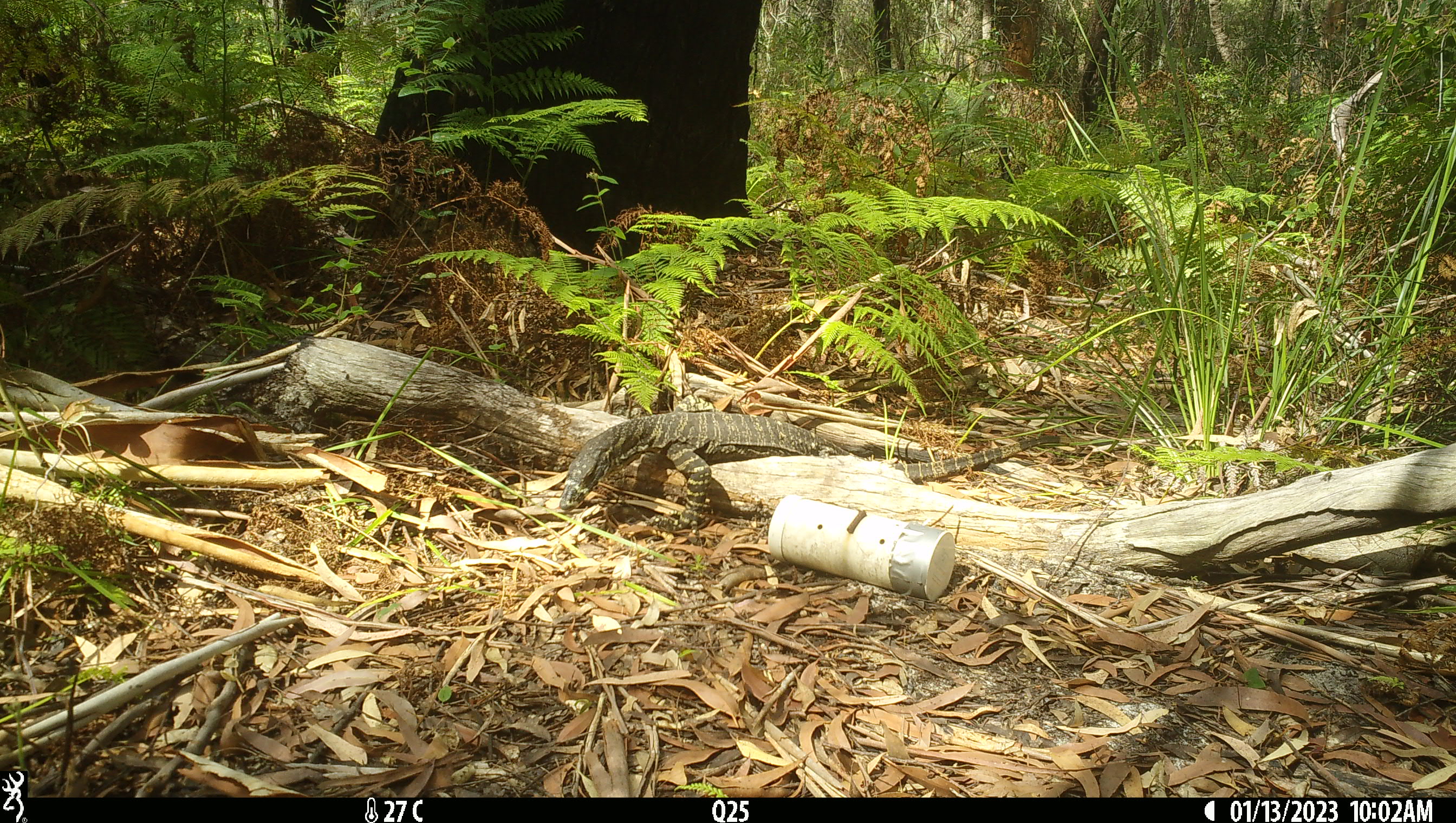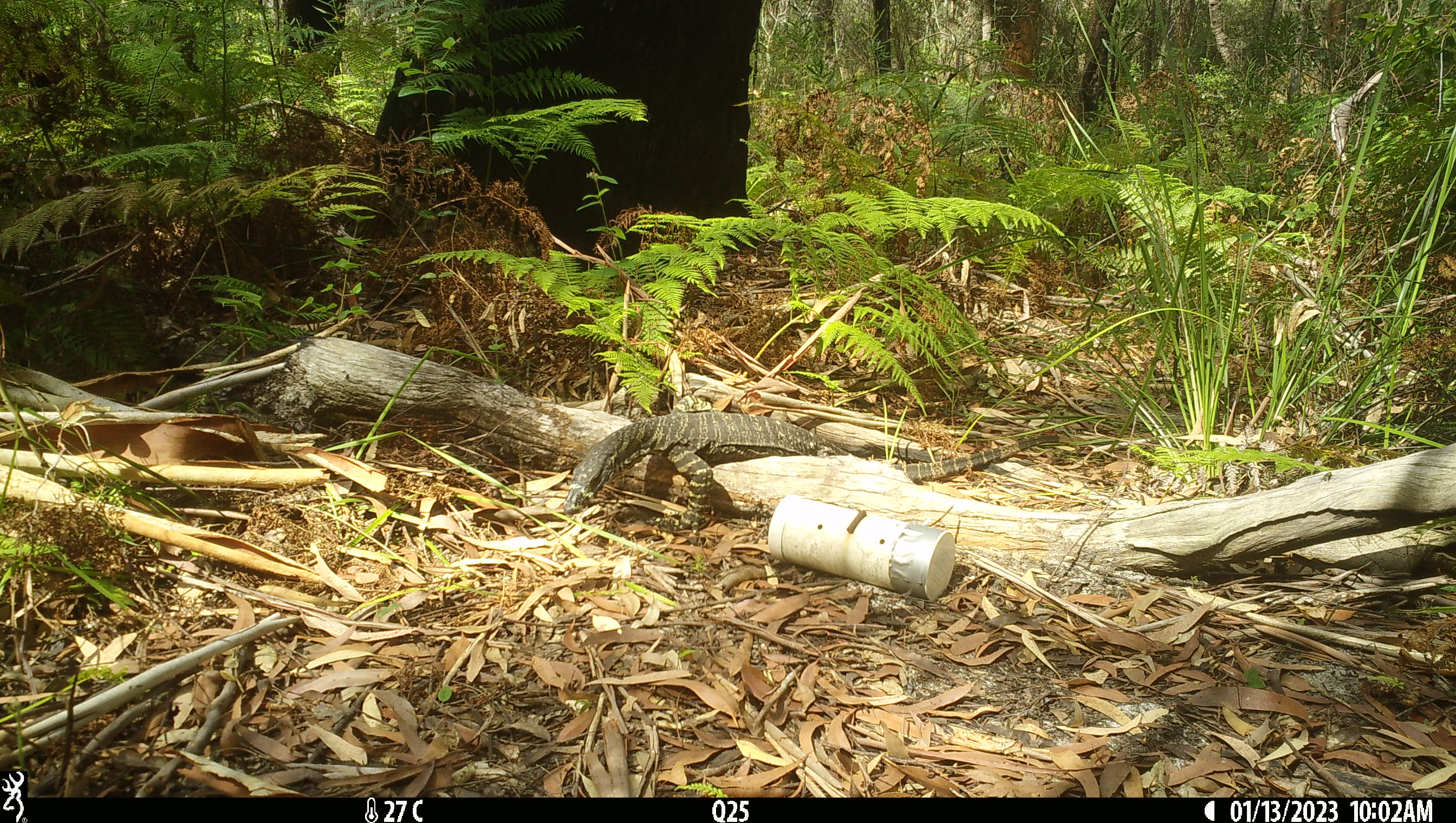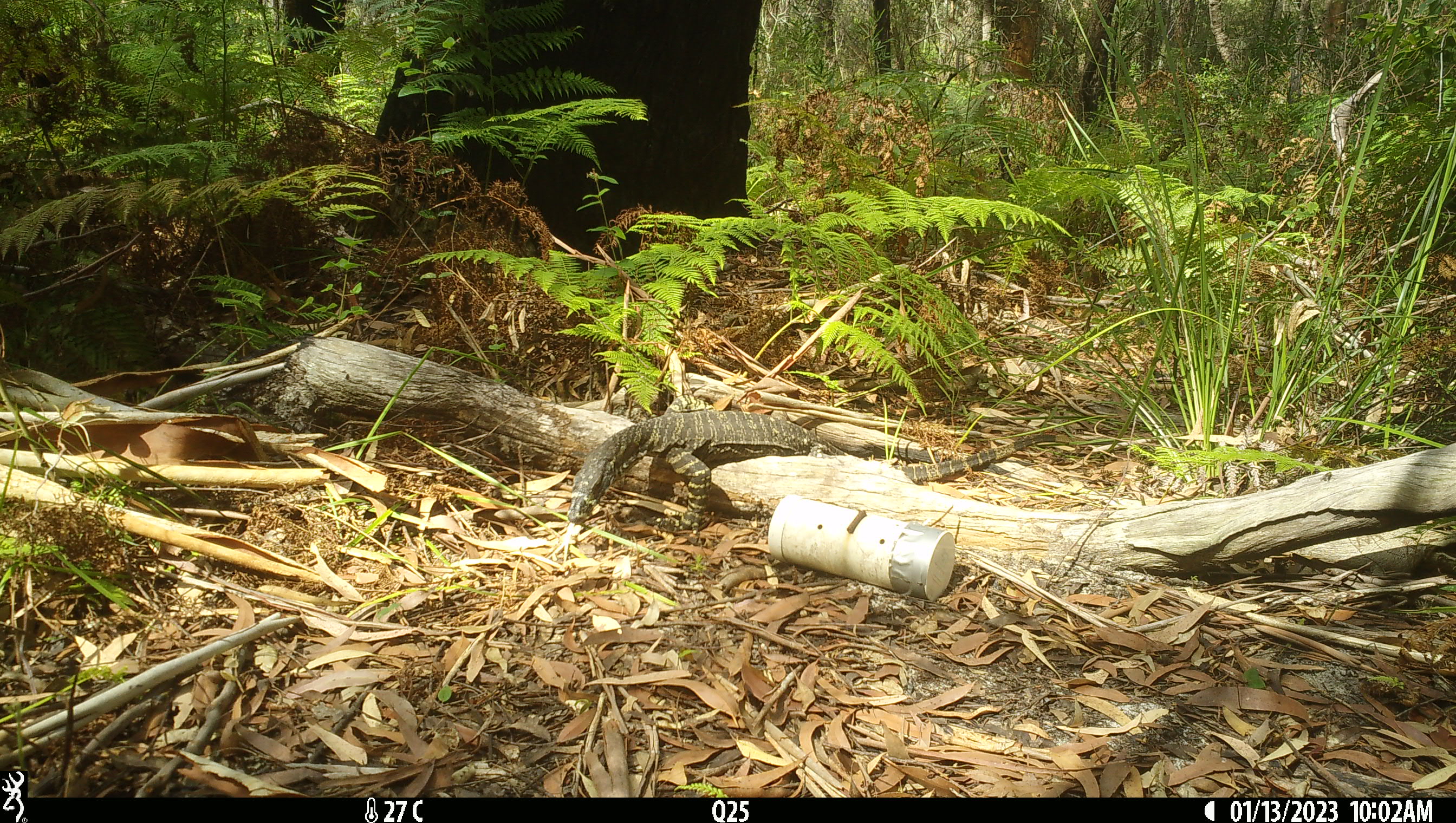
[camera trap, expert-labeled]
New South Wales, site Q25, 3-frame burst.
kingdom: Animalia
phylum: Chordata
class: Reptilia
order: Squamata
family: Varanidae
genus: Varanus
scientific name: Varanus varius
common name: lace monitor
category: goanna